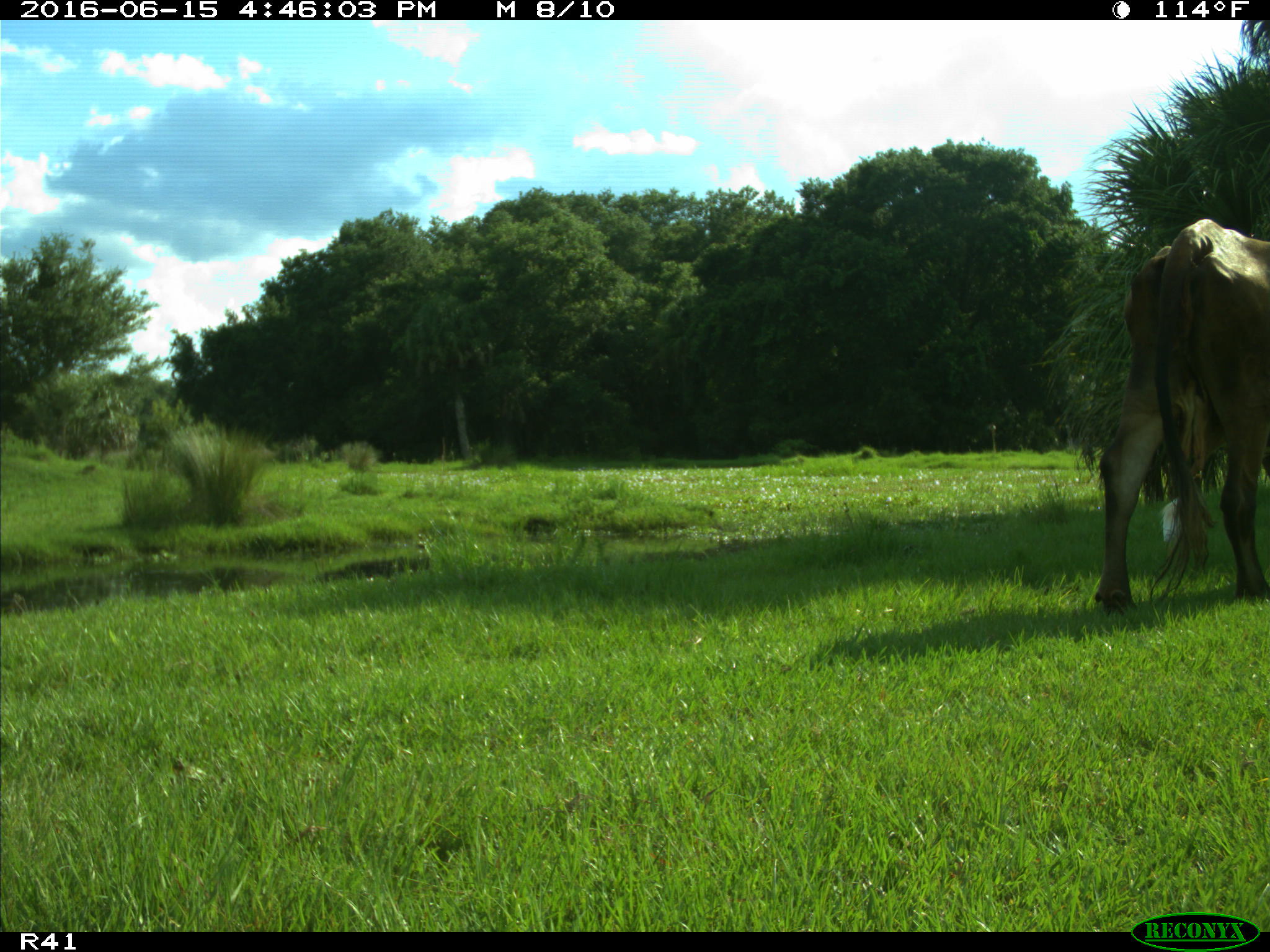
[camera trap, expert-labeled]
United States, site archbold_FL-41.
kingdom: Animalia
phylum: Chordata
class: Mammalia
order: Artiodactyla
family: Bovidae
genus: Bos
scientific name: Bos taurus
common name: domestic cow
Bos taurus (domestic cow).